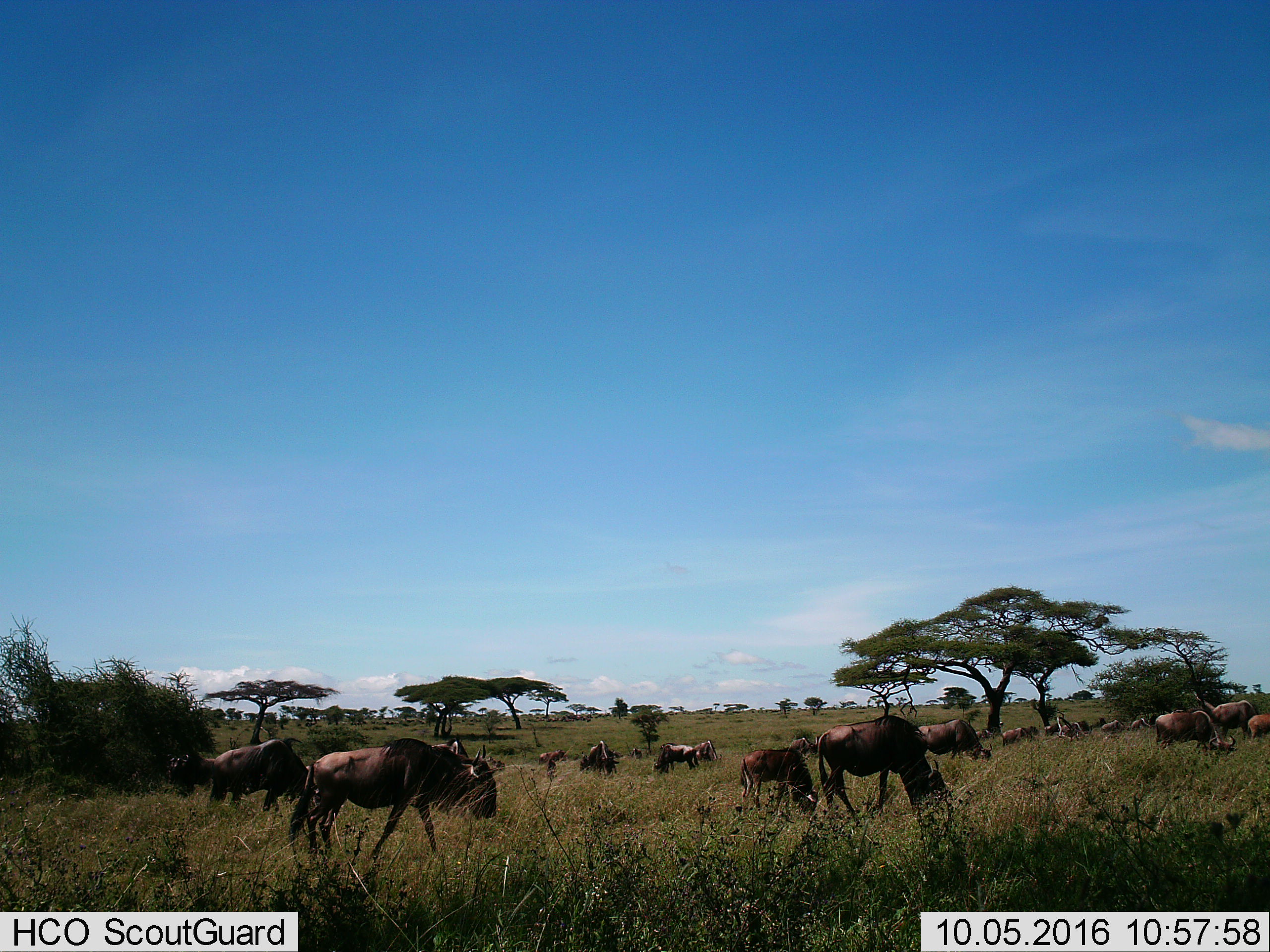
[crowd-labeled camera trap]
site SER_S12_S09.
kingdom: Animalia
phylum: Chordata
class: Mammalia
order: Artiodactyla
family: Bovidae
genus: Connochaetes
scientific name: Connochaetes taurinus taurinus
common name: blue wildebeest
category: wildebeestblue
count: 11-50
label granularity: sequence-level